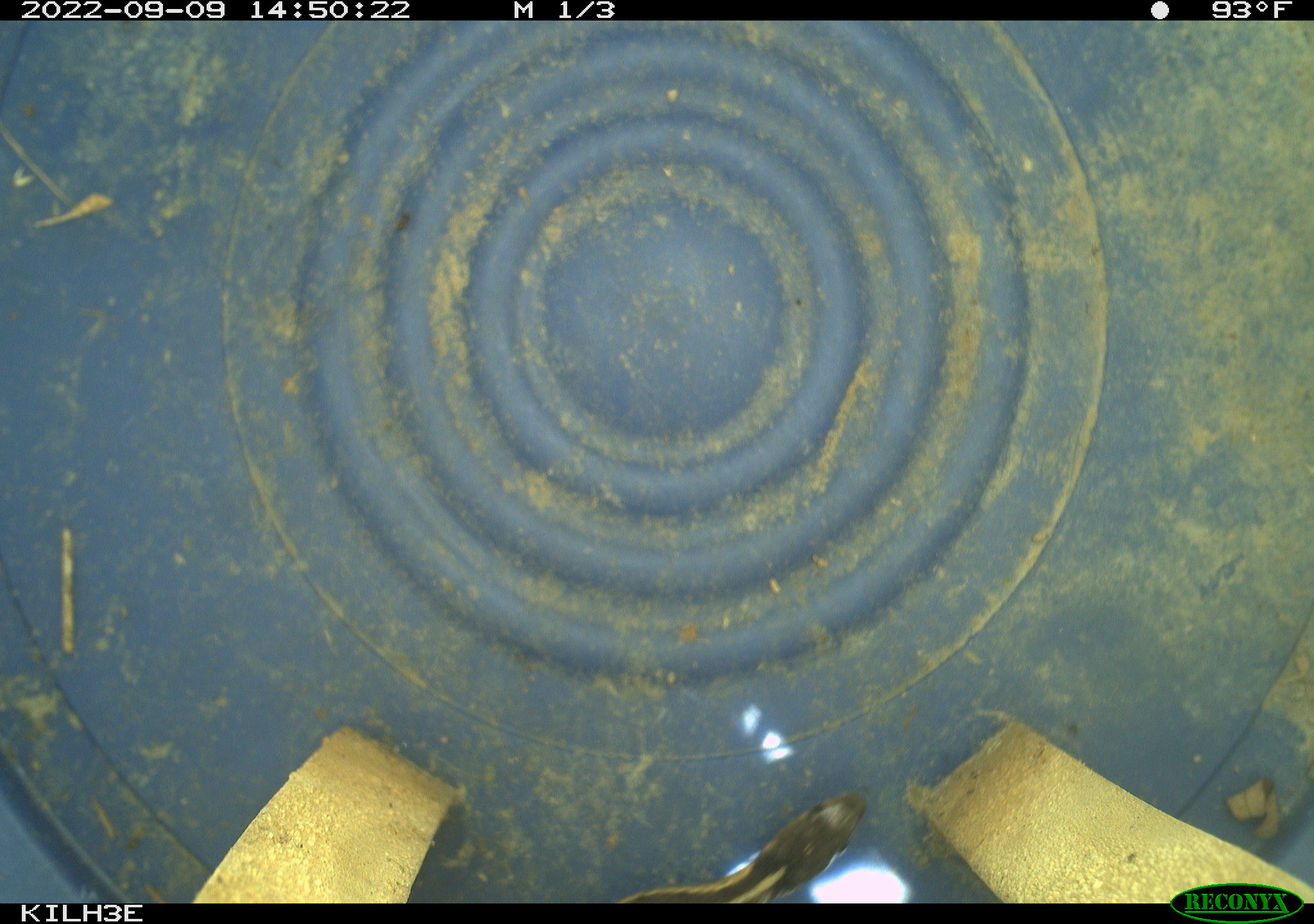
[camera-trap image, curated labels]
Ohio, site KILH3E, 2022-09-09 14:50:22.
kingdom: Animalia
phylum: Chordata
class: Reptilia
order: Squamata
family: Colubridae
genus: Thamnophis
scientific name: Thamnophis sirtalis sirtalis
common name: eastern gartersnake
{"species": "eastern gartersnake (Thamnophis sirtalis sirtalis)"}